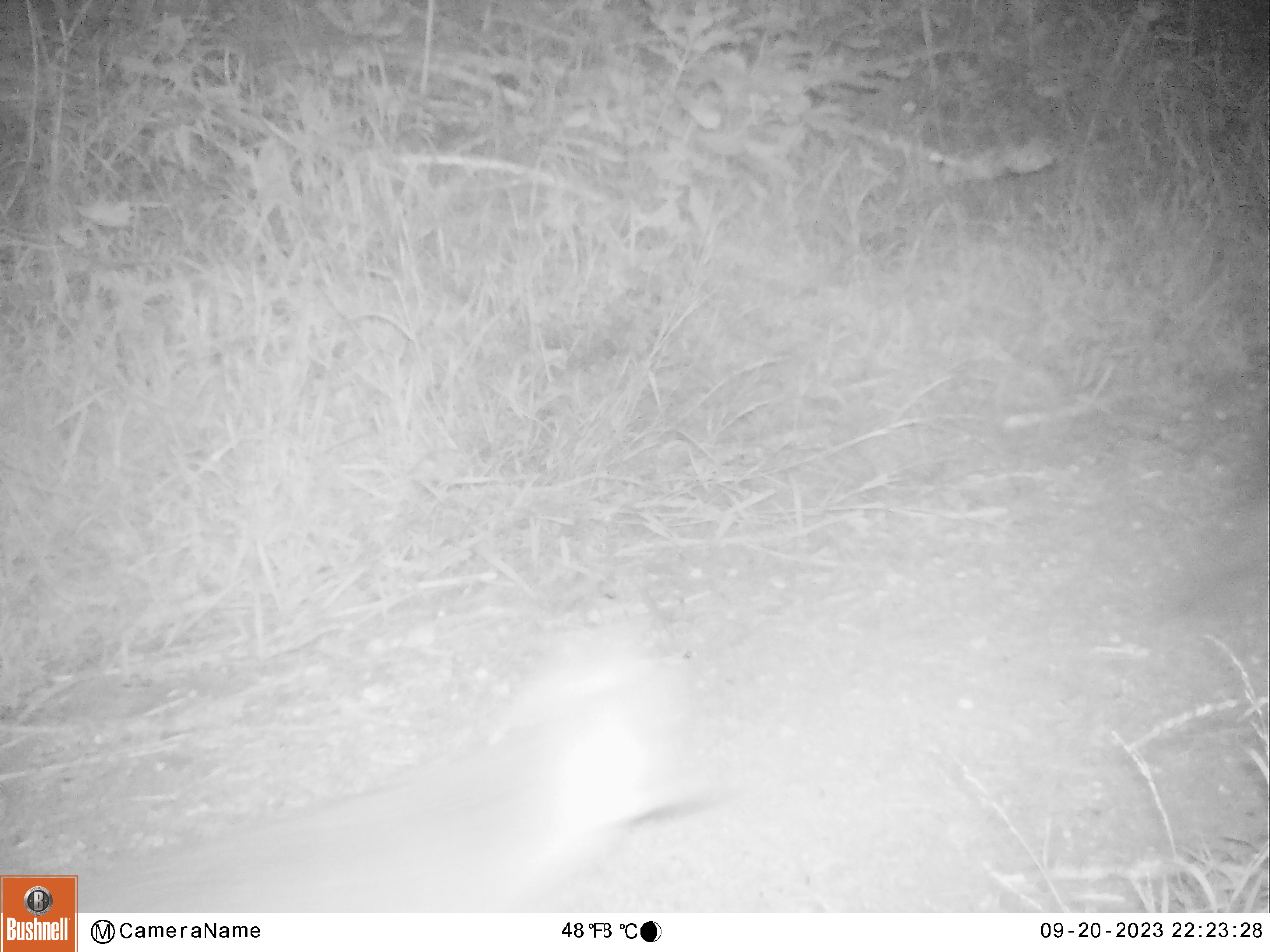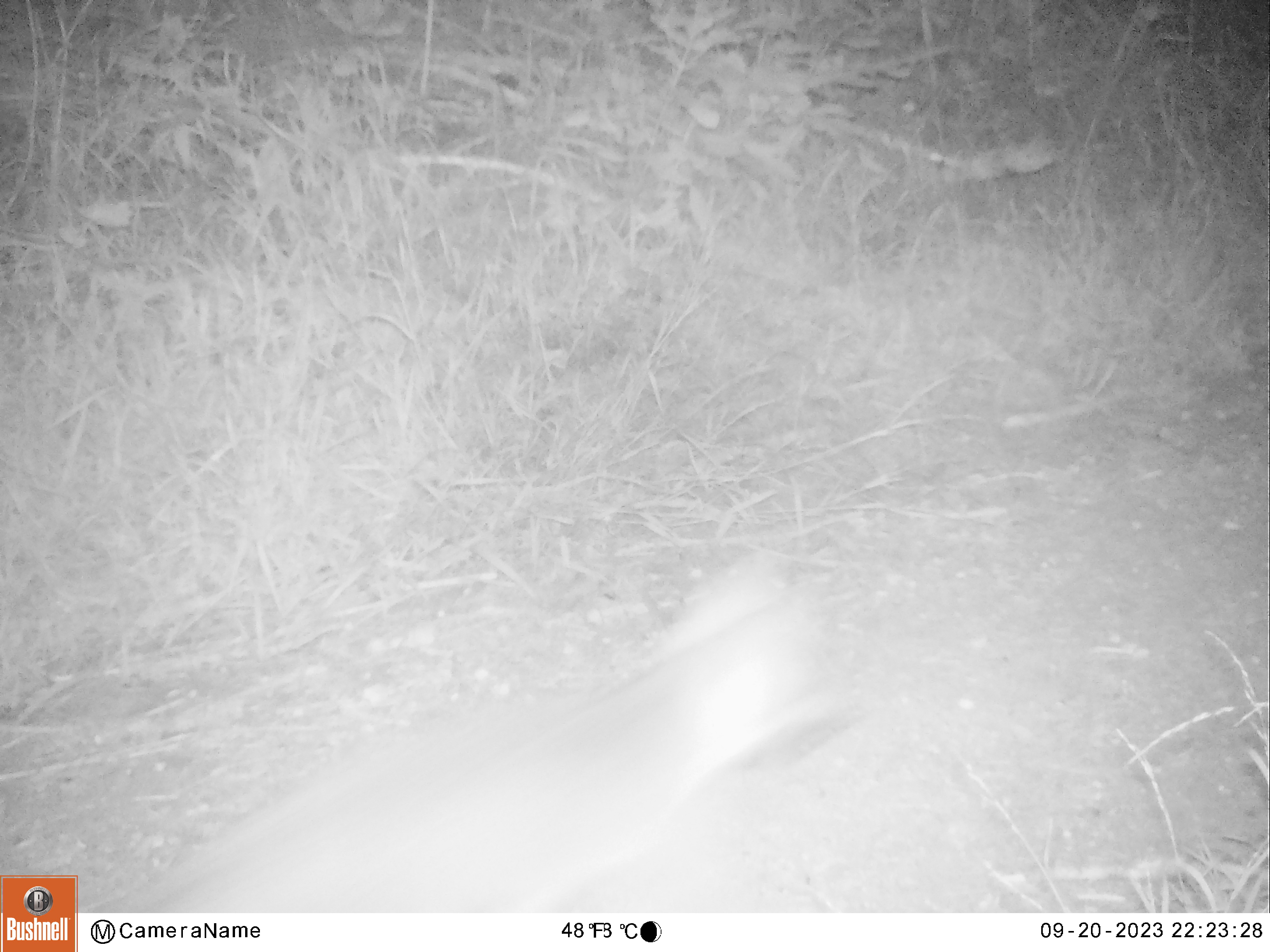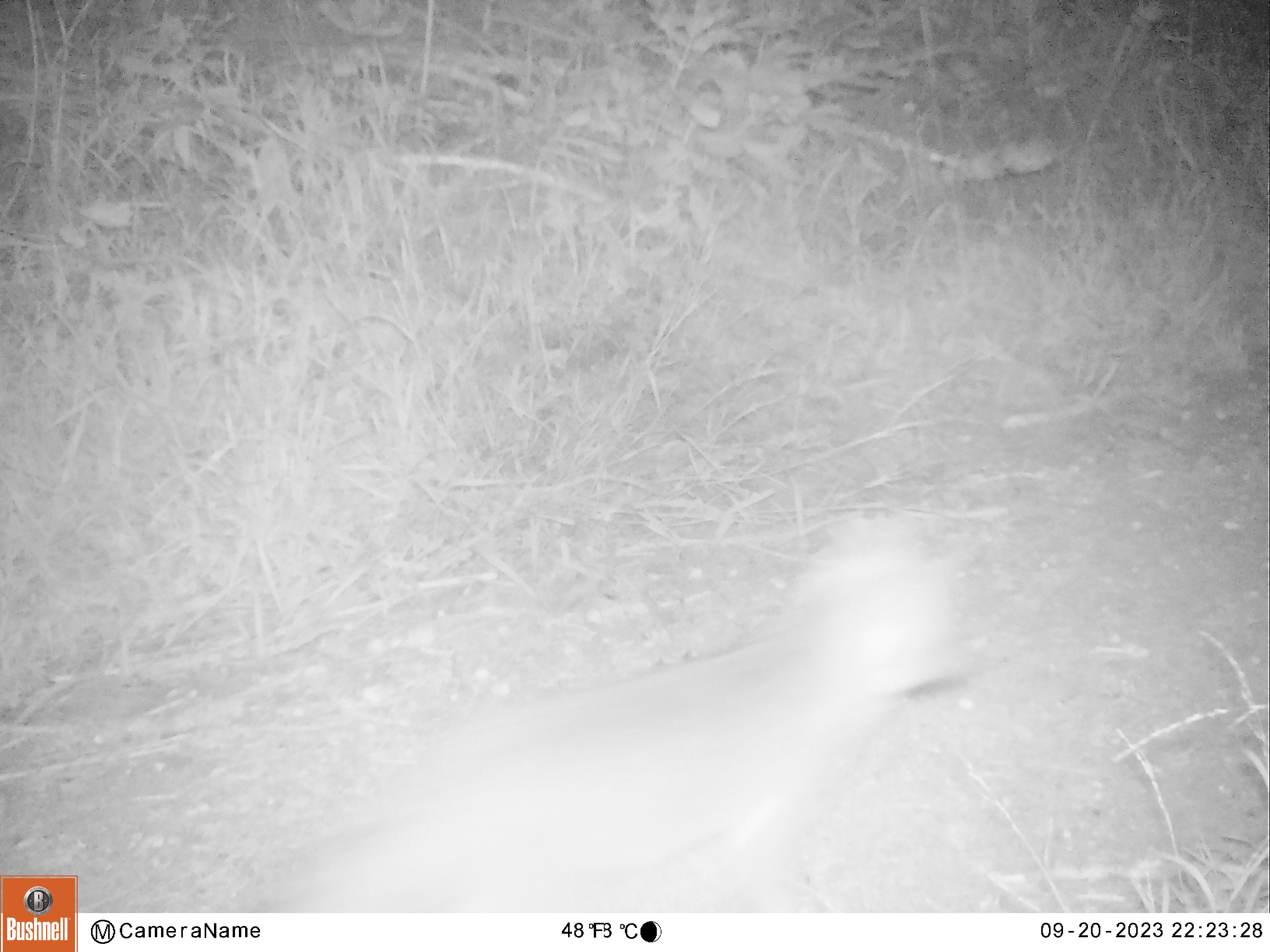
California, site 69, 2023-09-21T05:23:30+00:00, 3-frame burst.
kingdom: Animalia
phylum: Chordata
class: Mammalia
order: Carnivora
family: Canidae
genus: Urocyon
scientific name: Urocyon cinereoargenteus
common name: gray fox